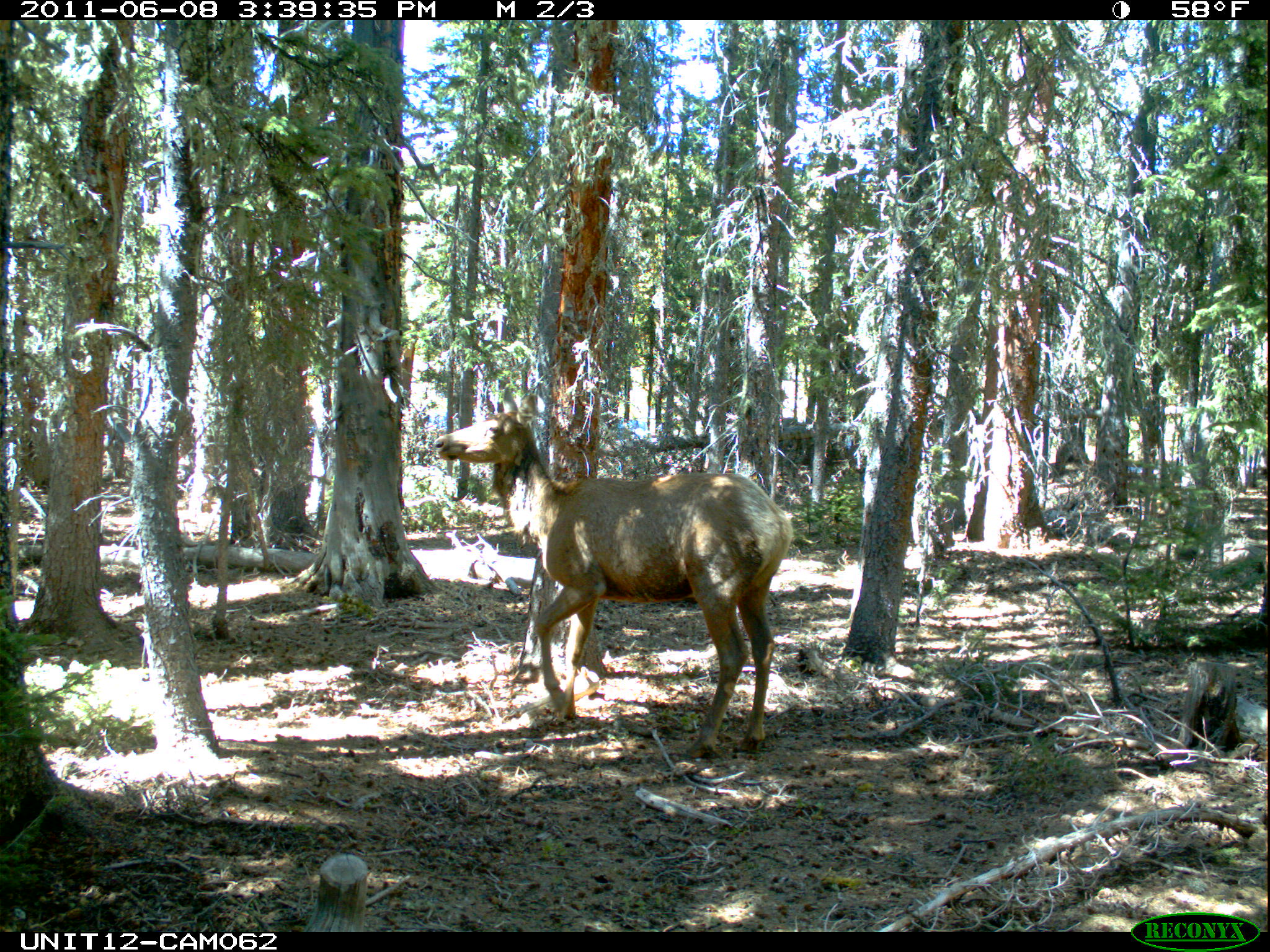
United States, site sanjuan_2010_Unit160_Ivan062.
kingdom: Animalia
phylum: Chordata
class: Mammalia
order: Artiodactyla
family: Cervidae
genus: Cervus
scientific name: Cervus elaphus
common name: red deer